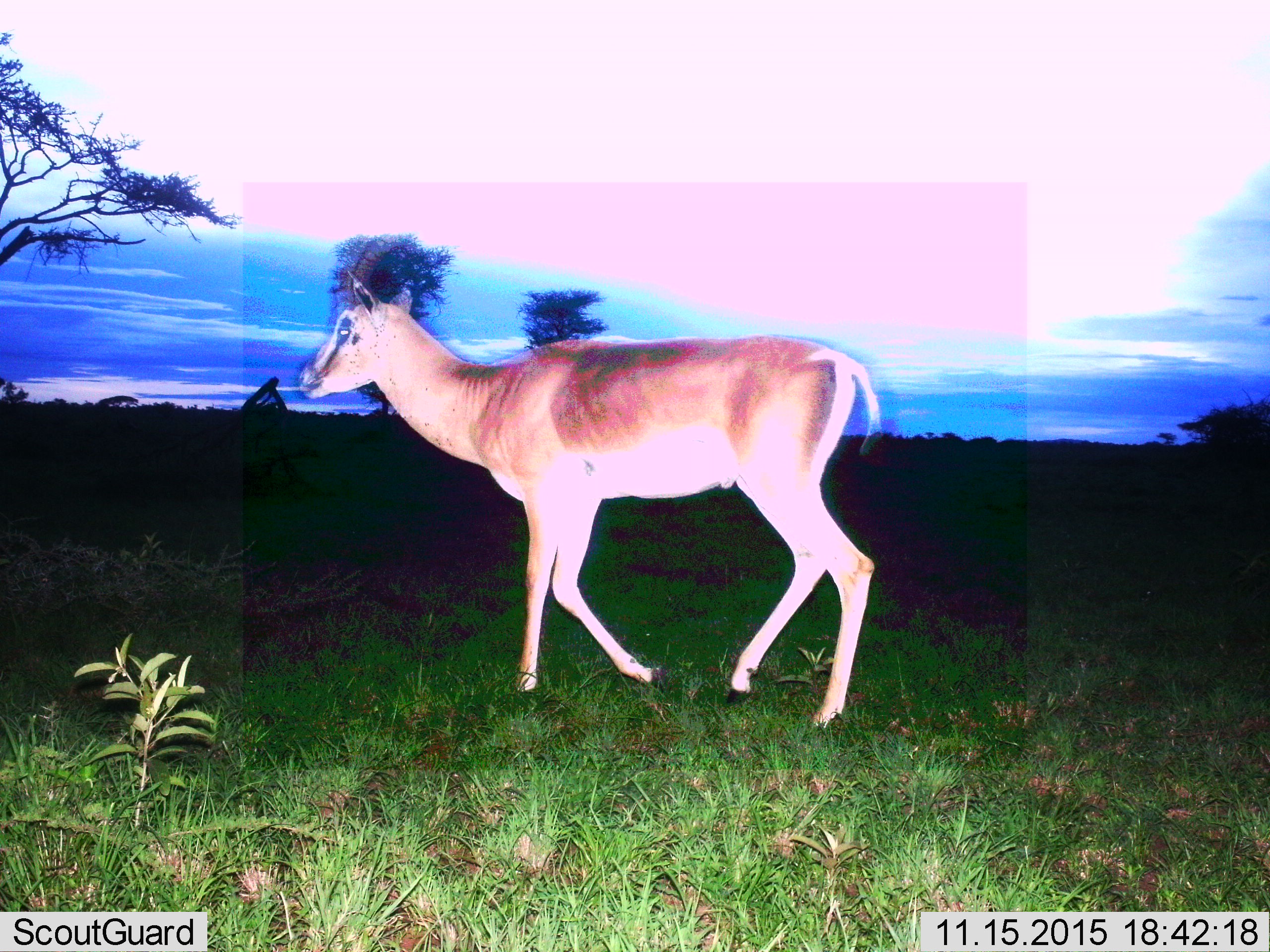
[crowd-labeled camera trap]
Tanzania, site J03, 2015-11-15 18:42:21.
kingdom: Animalia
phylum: Chordata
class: Mammalia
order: Artiodactyla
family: Bovidae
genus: Nanger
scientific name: Nanger granti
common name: grant's gazelle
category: gazellegrants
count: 1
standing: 0%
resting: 0%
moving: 100%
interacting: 0%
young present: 0%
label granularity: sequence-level